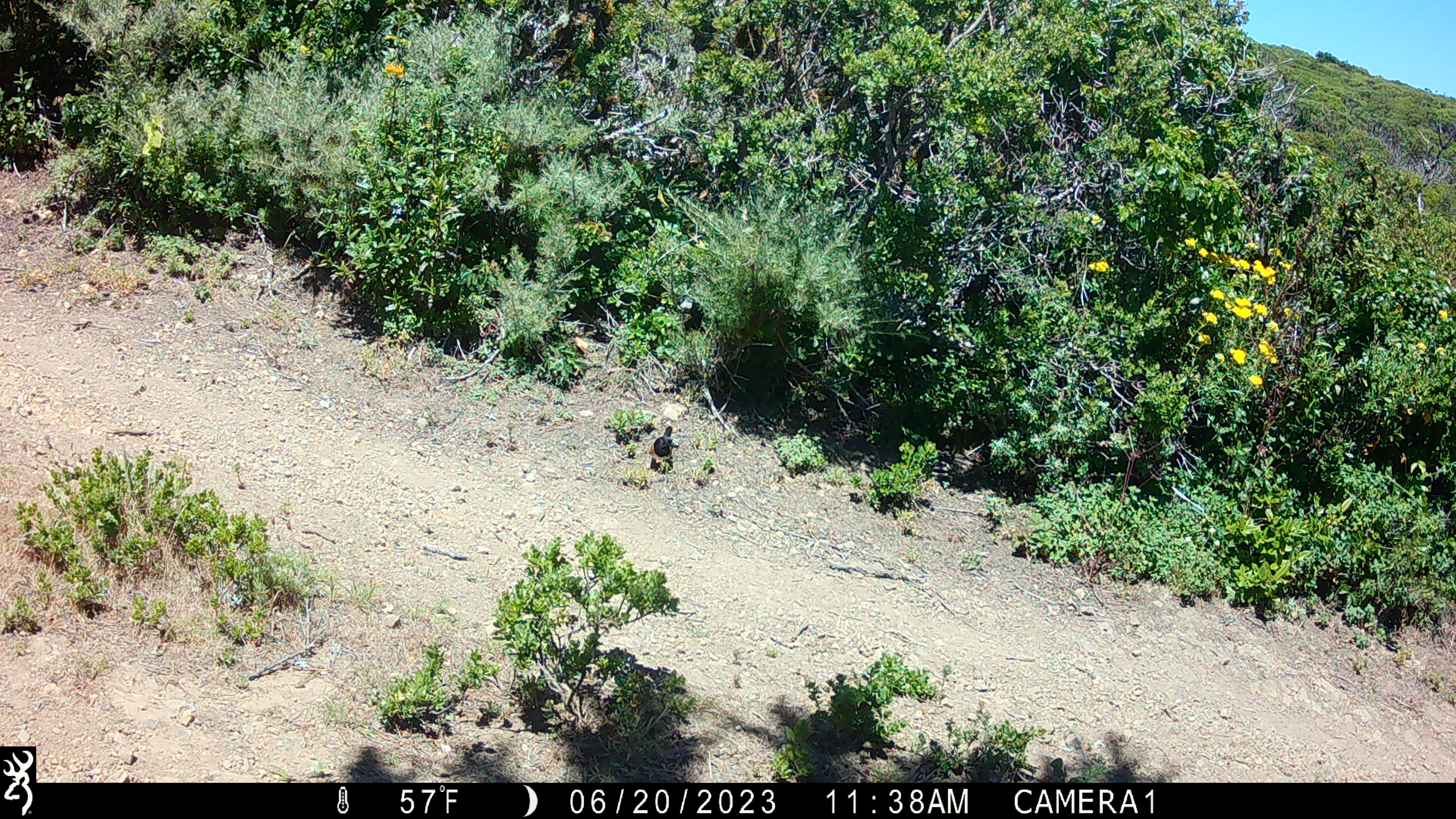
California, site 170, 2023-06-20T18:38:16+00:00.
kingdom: Animalia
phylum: Chordata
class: Aves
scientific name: Aves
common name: bird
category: unknown bird